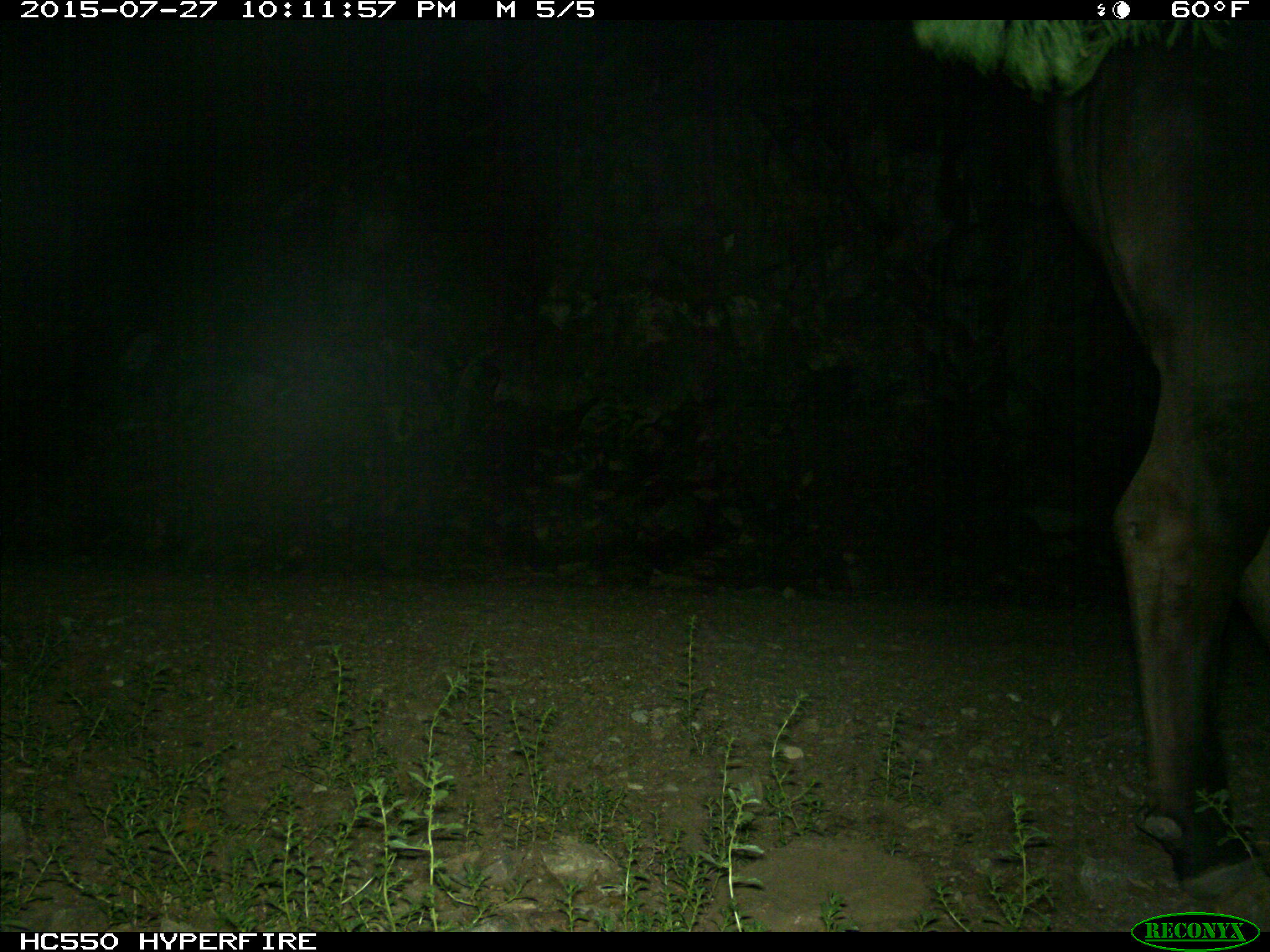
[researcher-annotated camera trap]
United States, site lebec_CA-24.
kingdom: Animalia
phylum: Chordata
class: Mammalia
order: Artiodactyla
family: Bovidae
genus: Bos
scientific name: Bos taurus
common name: domestic cow